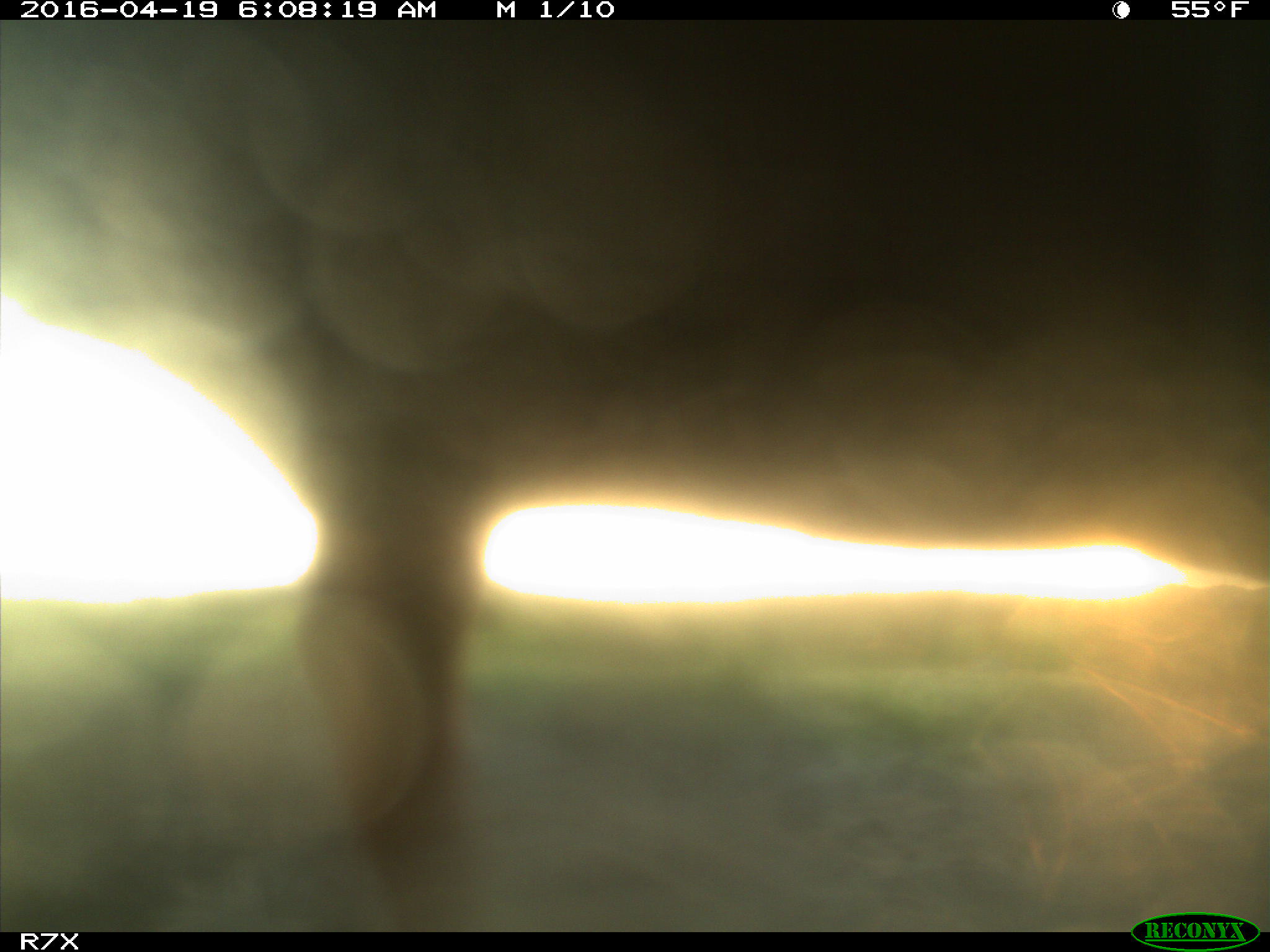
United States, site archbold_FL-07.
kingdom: Animalia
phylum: Chordata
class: Mammalia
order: Artiodactyla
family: Bovidae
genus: Bos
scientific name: Bos taurus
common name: domestic cow